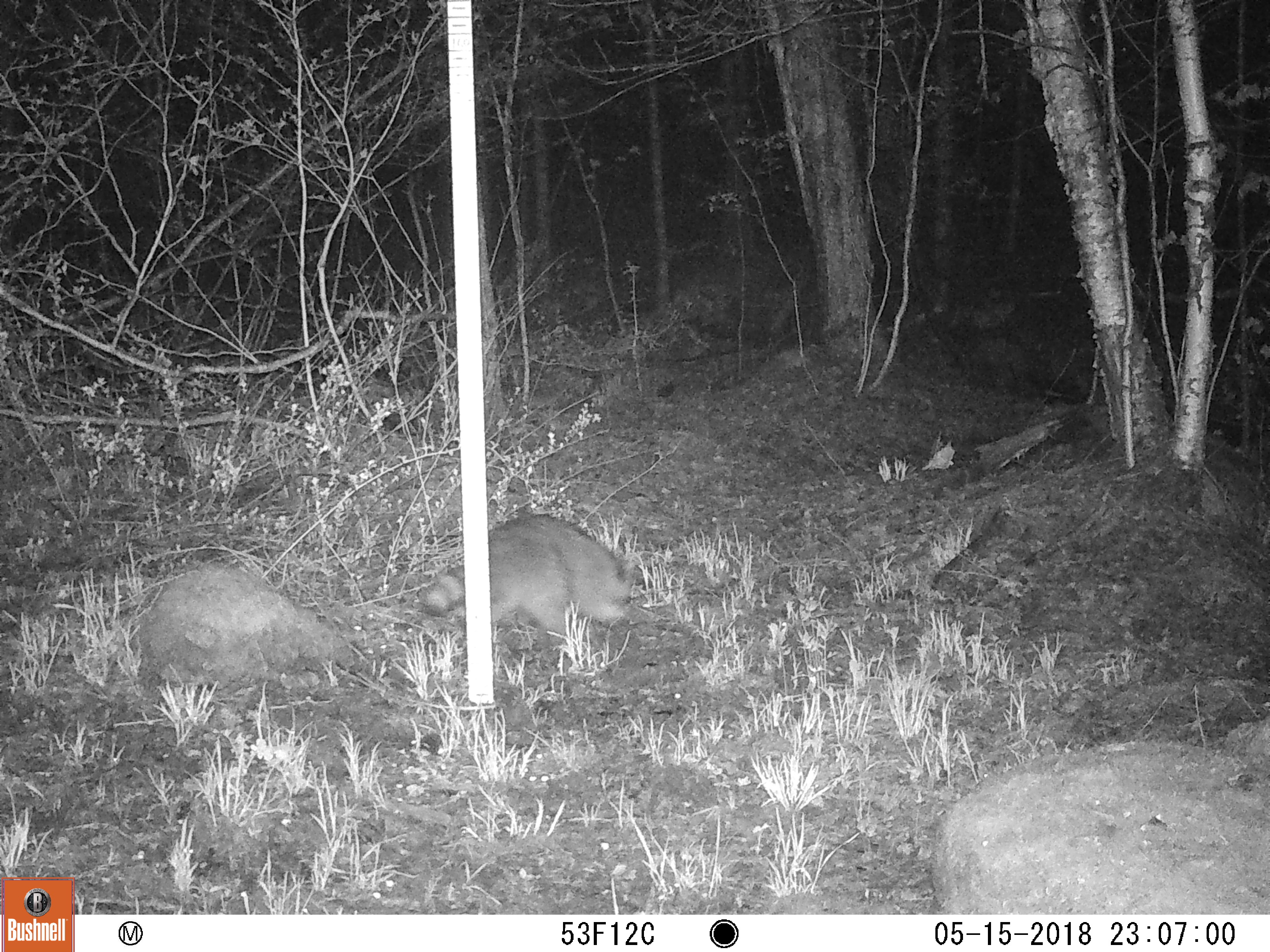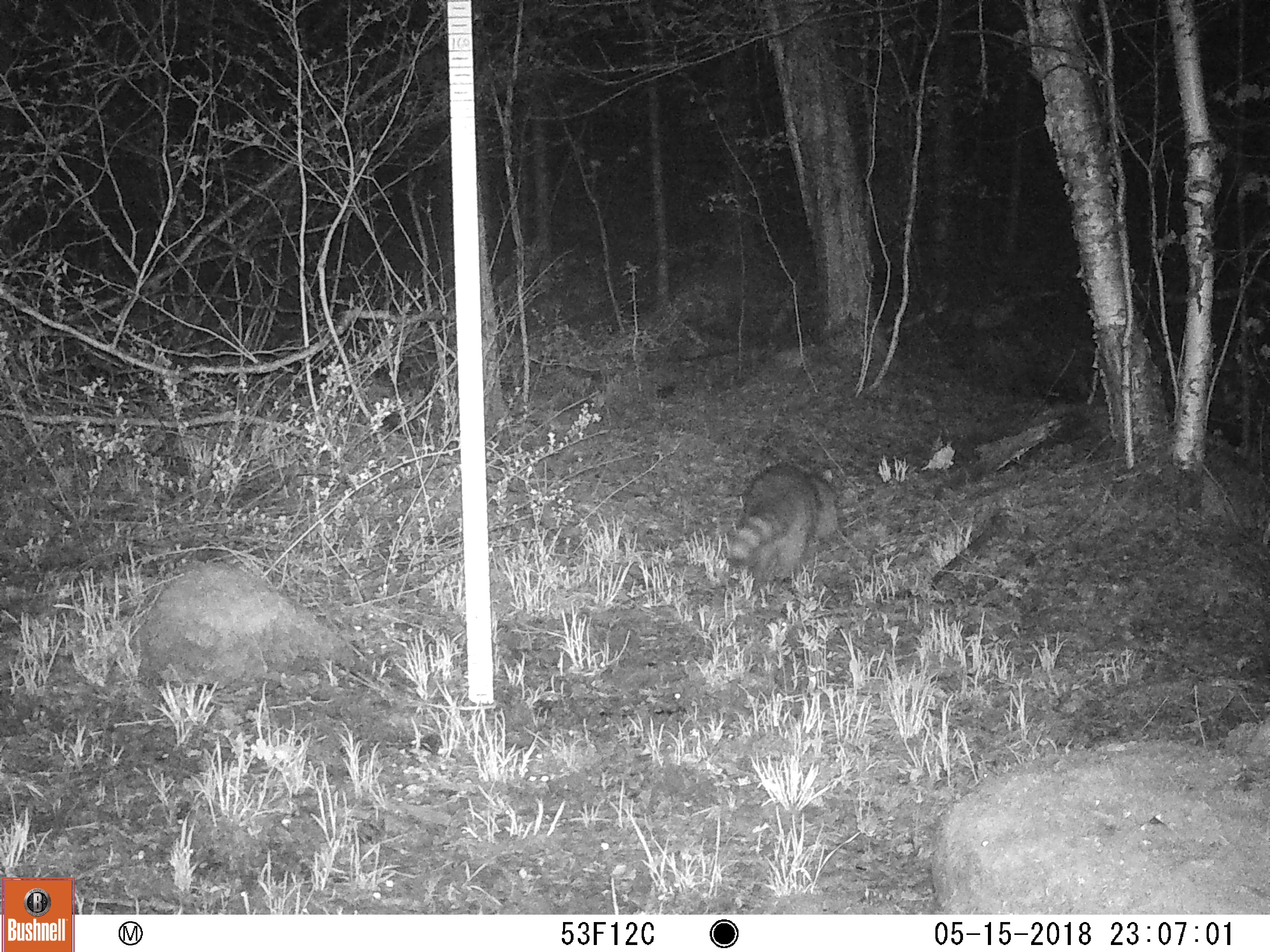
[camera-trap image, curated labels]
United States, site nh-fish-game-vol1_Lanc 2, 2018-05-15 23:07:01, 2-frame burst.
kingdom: Animalia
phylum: Chordata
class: Mammalia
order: Carnivora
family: Procyonidae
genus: Procyon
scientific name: Procyon lotor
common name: raccoon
Raccoon (Procyon lotor).